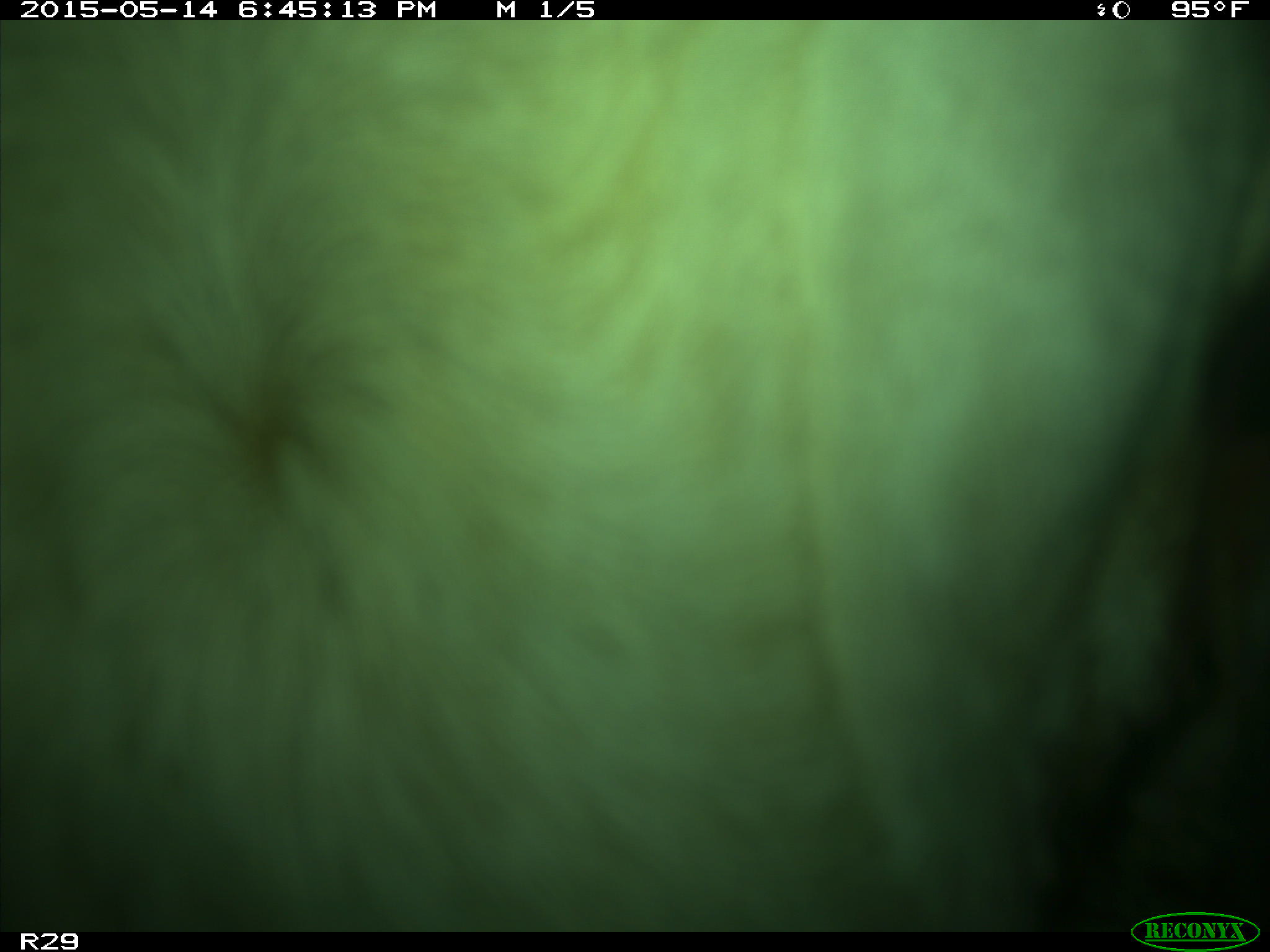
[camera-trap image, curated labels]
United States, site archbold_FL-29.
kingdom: Animalia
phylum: Chordata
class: Mammalia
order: Artiodactyla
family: Bovidae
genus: Bos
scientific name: Bos taurus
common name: domestic cow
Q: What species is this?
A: Bos taurus (domestic cow).